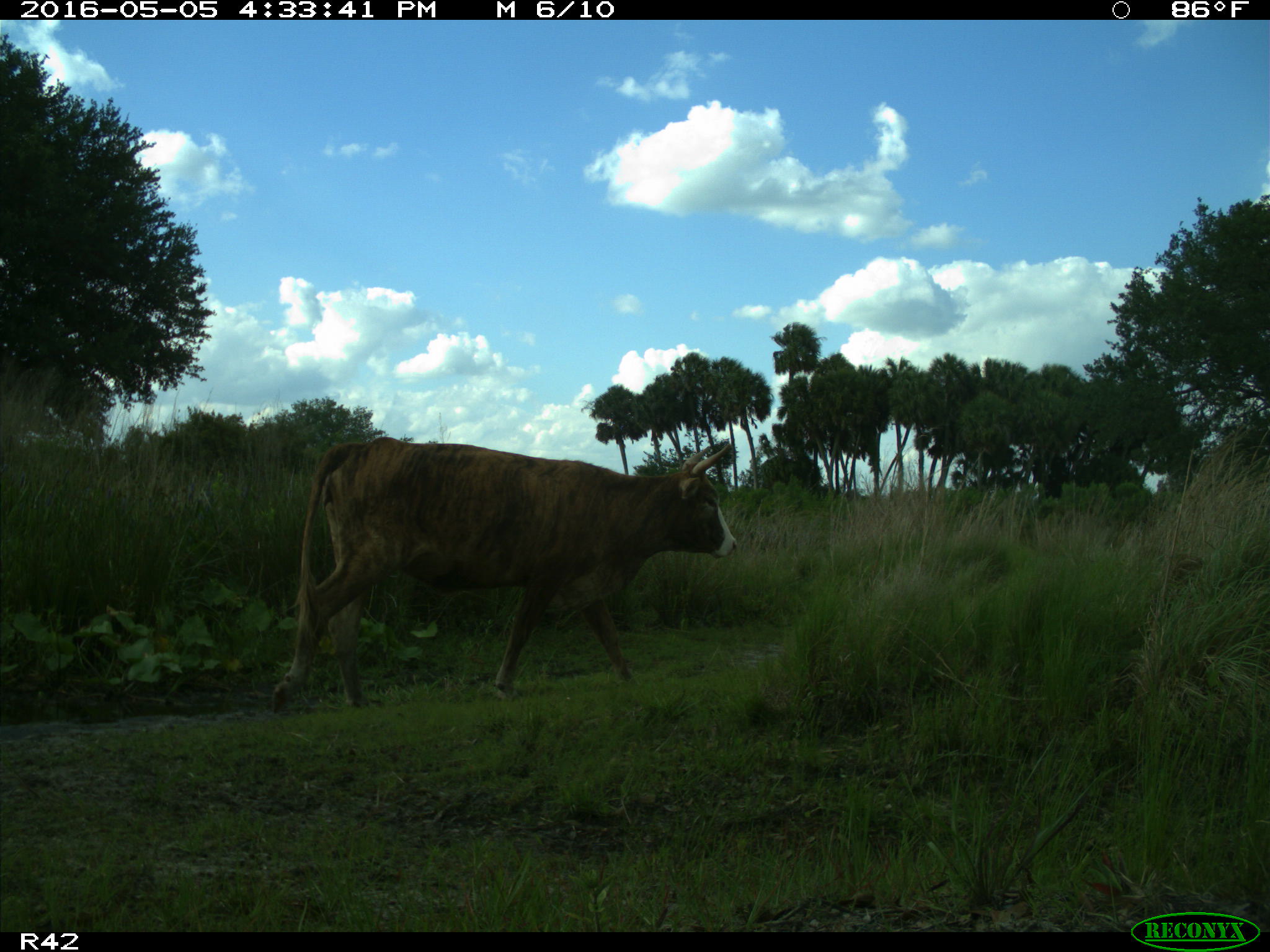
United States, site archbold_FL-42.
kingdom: Animalia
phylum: Chordata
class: Mammalia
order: Artiodactyla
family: Bovidae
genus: Bos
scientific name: Bos taurus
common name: domestic cow